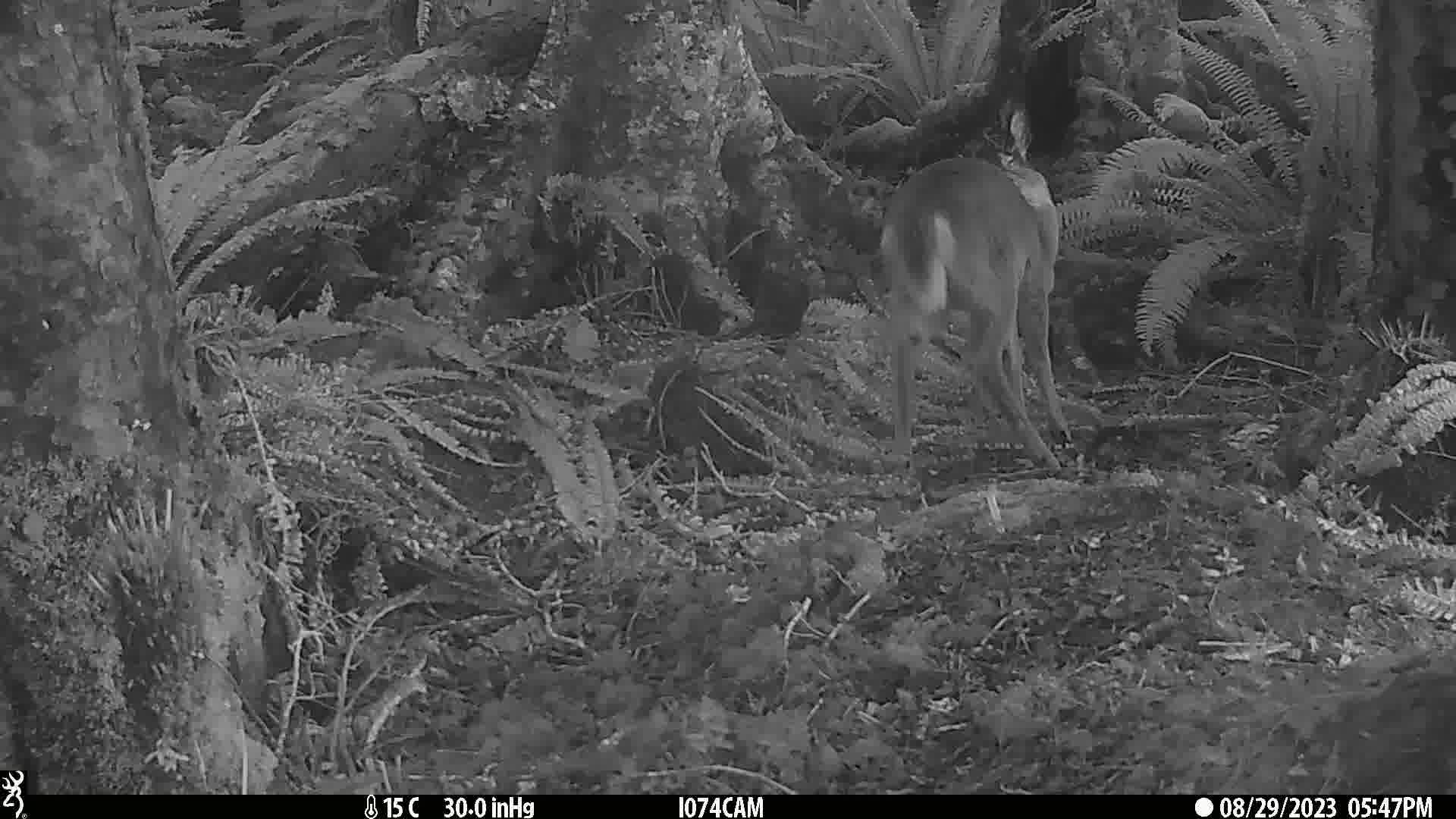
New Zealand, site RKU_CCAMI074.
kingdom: Animalia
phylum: Chordata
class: Mammalia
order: Artiodactyla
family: Cervidae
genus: Odocoileus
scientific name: Odocoileus virginianus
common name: white-tailed deer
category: white tailed deer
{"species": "white tailed deer (white-tailed deer) (Odocoileus virginianus)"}